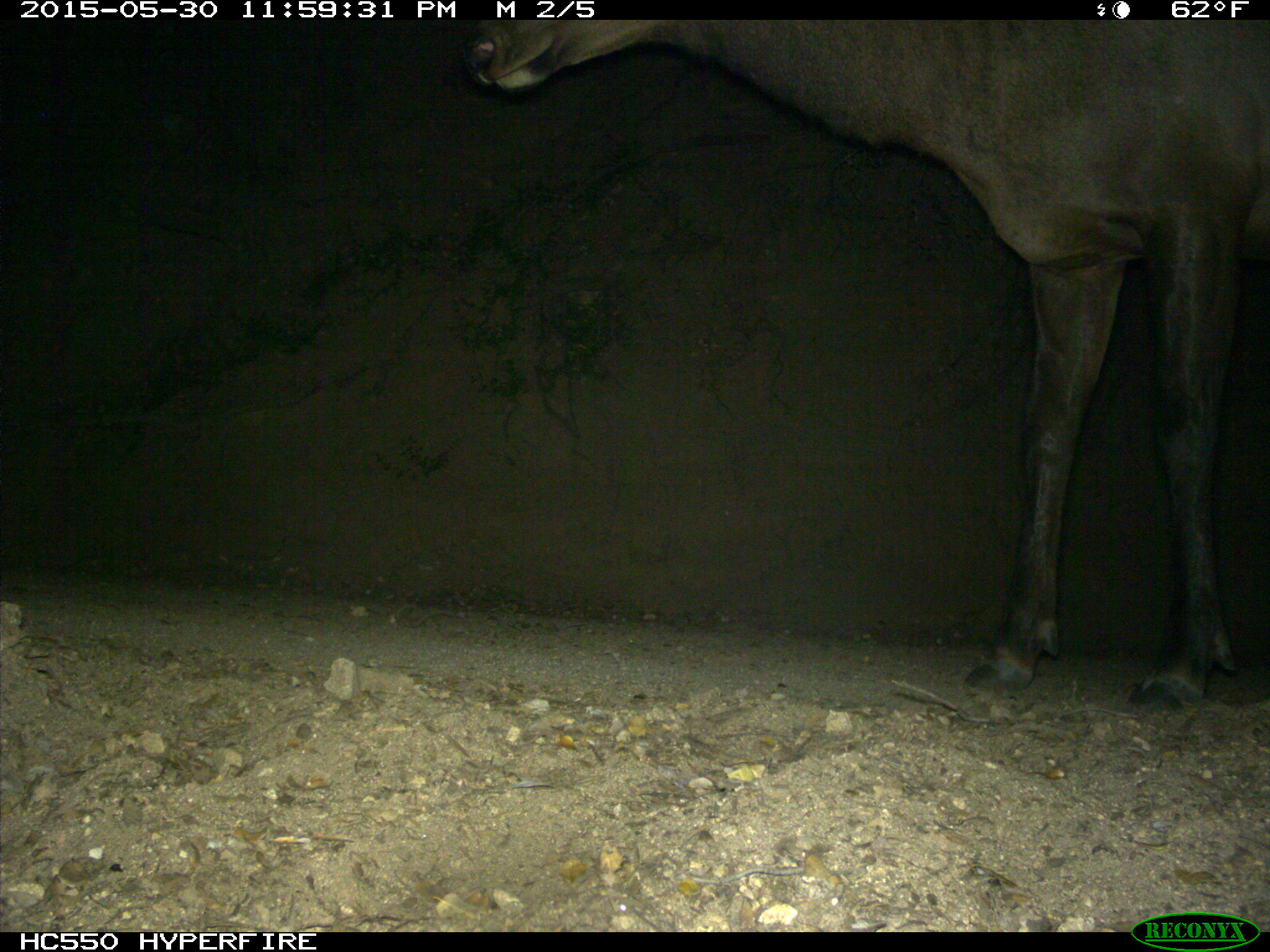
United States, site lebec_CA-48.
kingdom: Animalia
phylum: Chordata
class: Mammalia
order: Artiodactyla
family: Cervidae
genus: Cervus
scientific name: Cervus canadensis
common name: elk